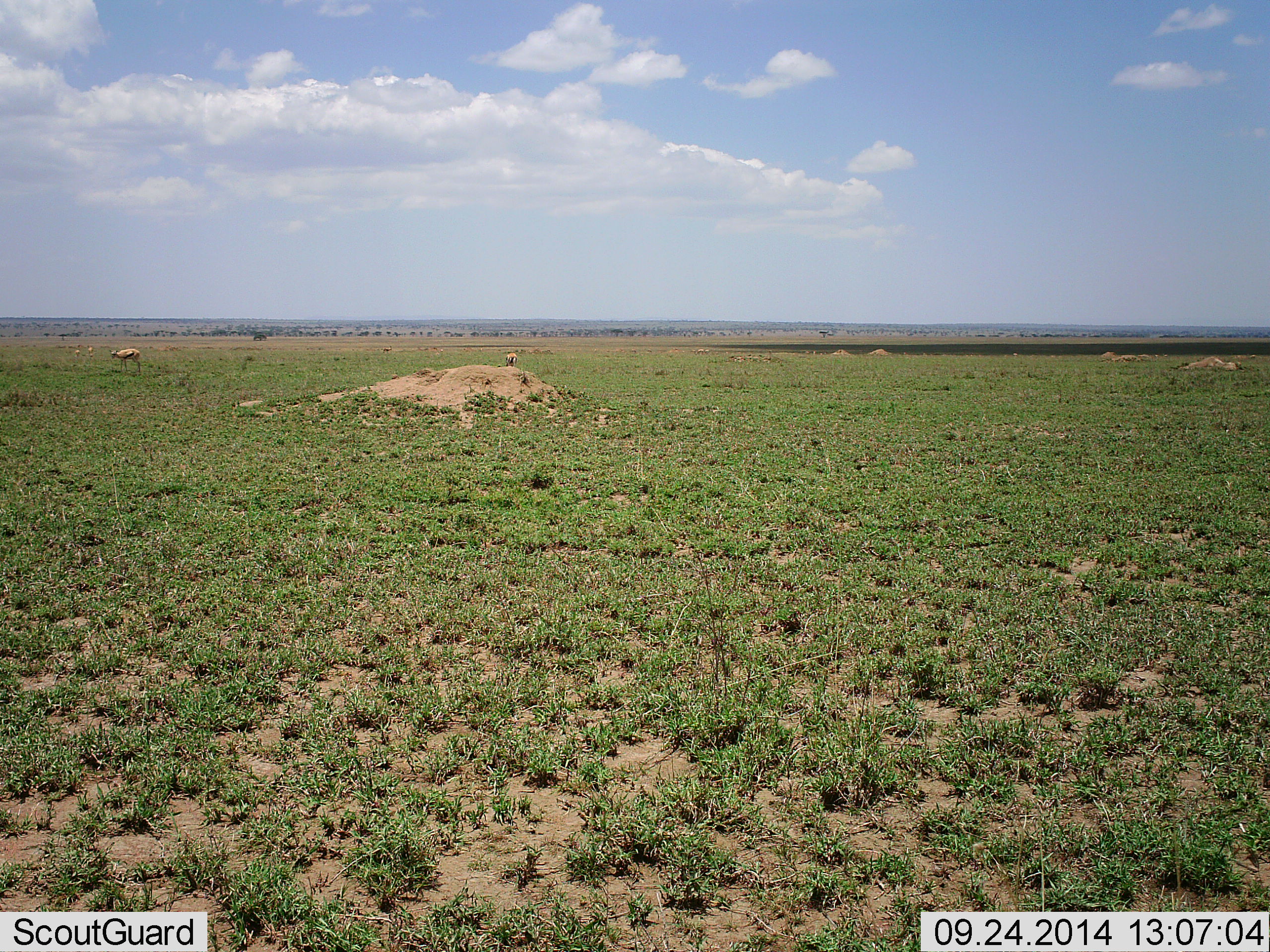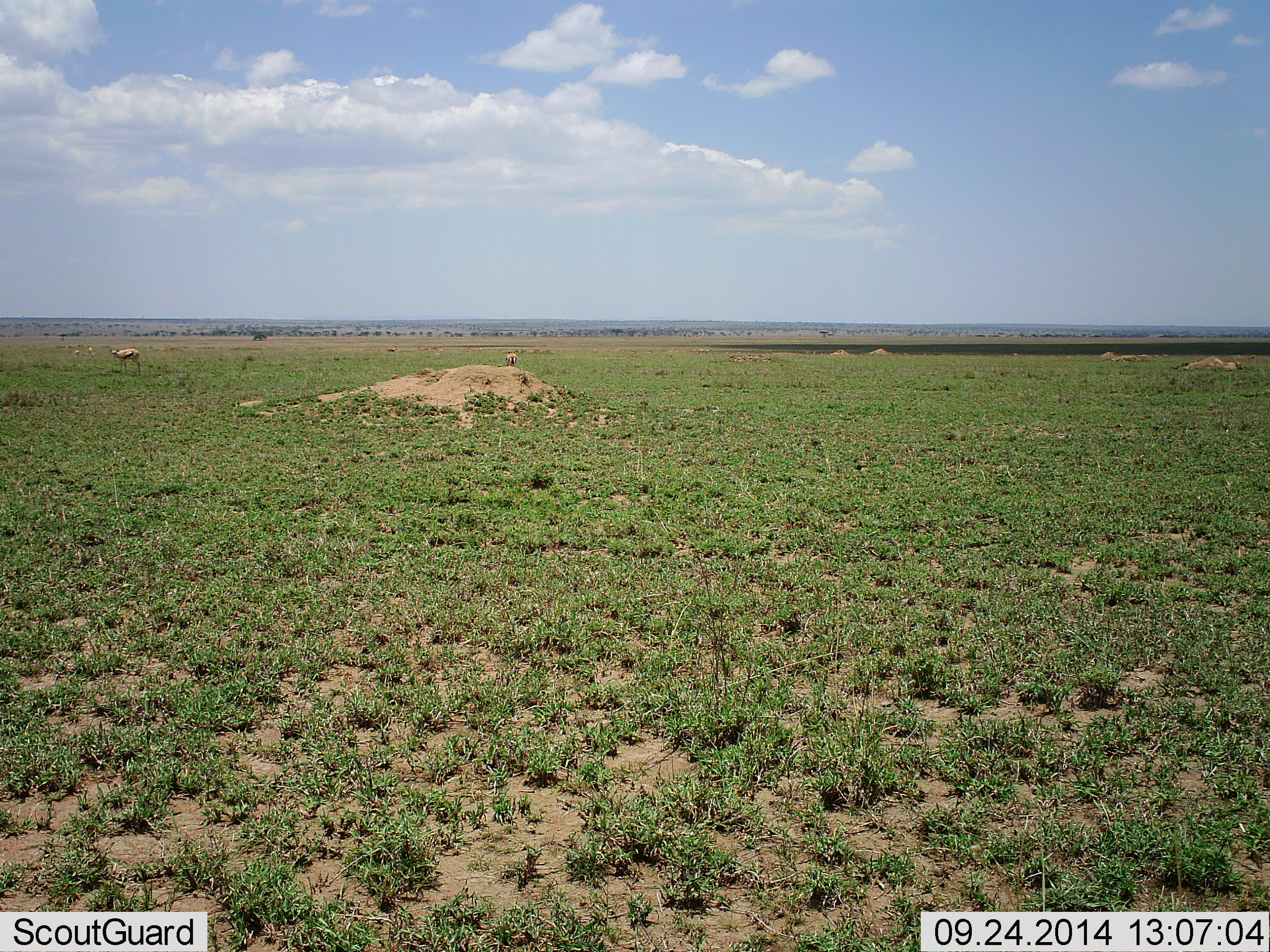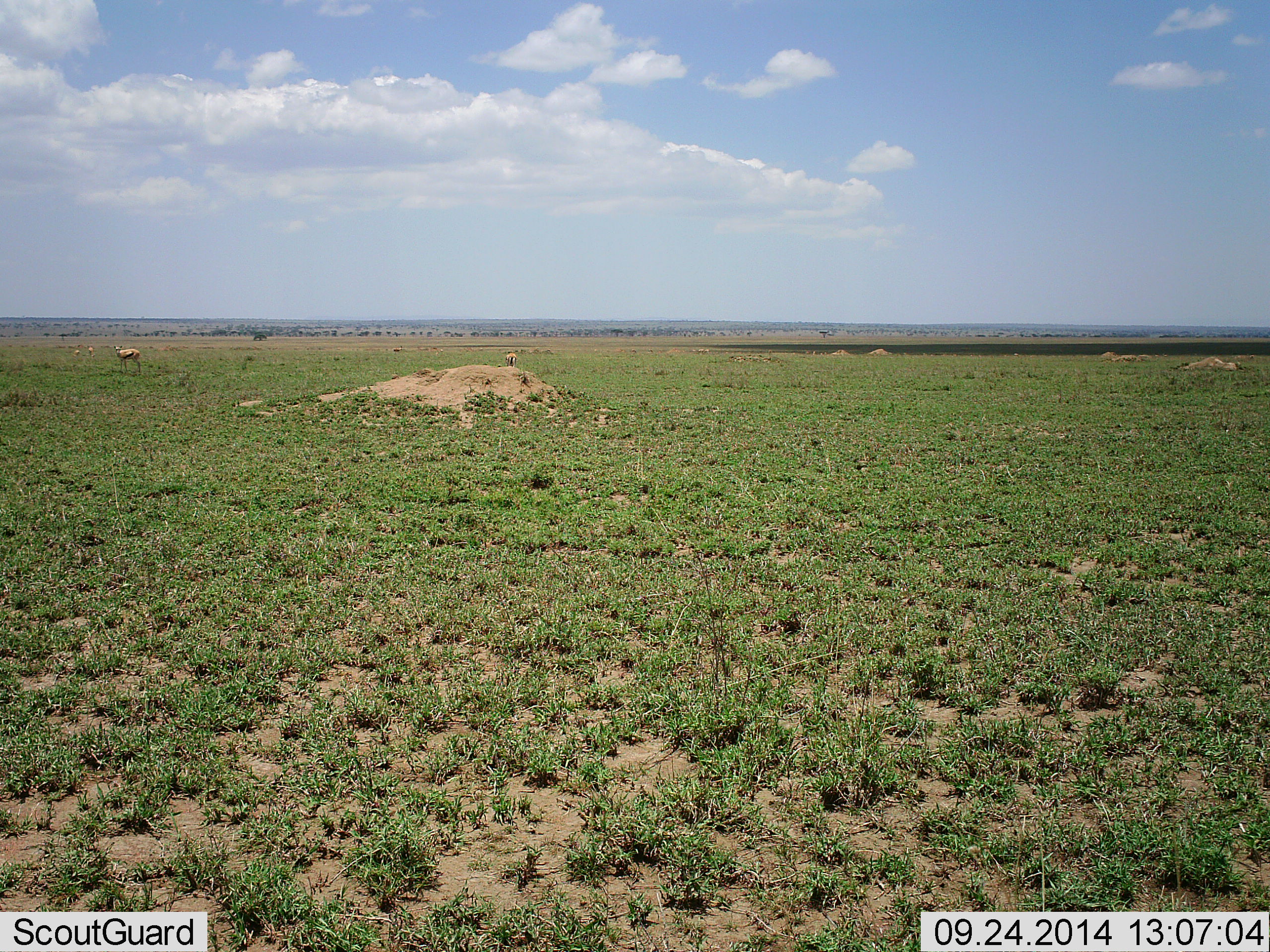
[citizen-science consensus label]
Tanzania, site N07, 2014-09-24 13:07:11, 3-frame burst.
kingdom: Animalia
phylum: Chordata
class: Mammalia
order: Artiodactyla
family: Bovidae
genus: Eudorcas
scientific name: Eudorcas thomsonii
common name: thomson's gazelle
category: gazellethomsons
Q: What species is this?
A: Gazellethomsons (thomson's gazelle) (Eudorcas thomsonii).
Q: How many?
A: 2.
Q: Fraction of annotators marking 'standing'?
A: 100%.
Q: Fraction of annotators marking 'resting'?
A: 0%.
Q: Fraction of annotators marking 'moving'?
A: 22%.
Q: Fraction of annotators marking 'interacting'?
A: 0%.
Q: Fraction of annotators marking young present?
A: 0%.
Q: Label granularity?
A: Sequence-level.